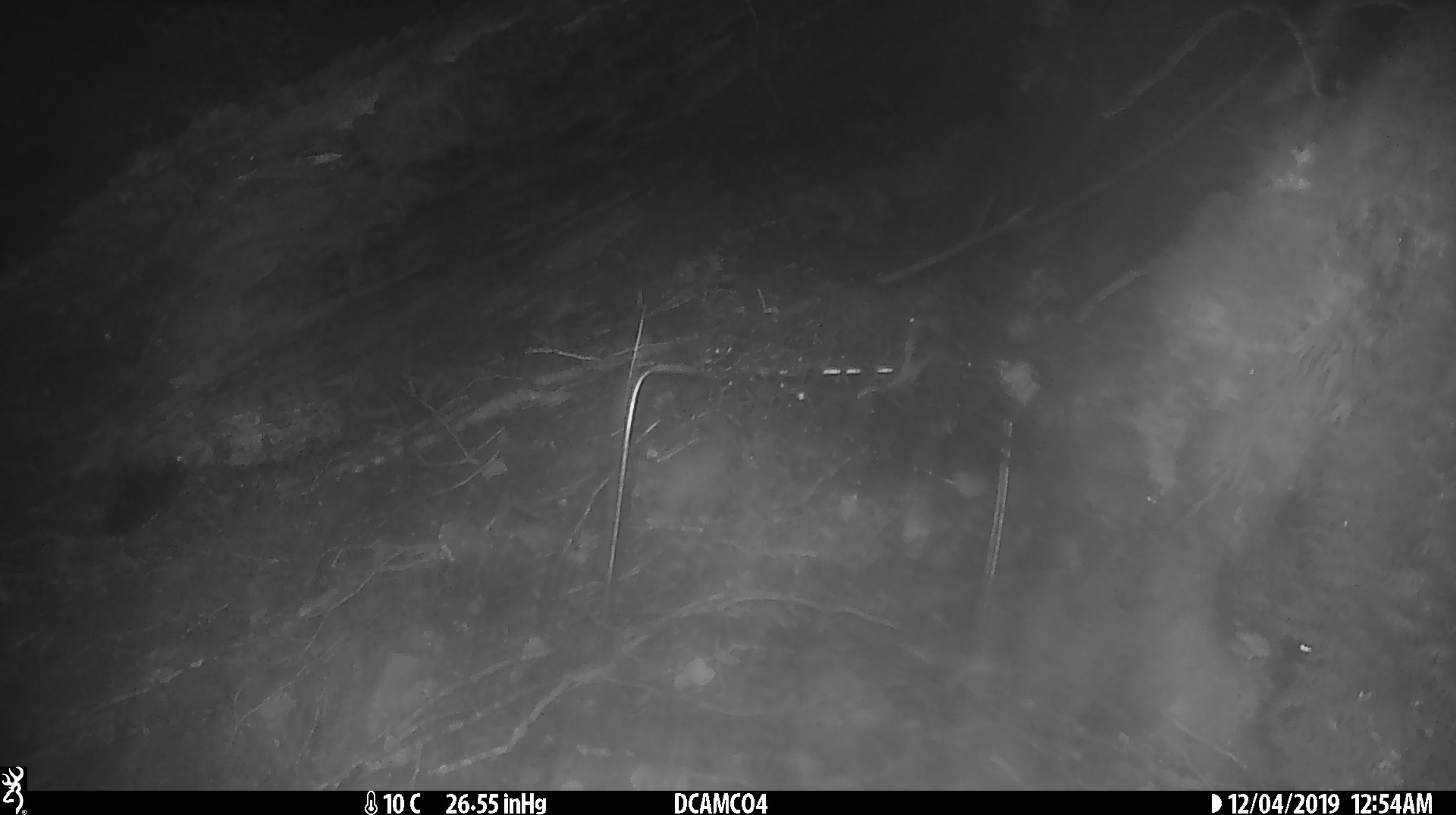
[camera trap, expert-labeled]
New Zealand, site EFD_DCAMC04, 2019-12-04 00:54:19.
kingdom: Animalia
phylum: Chordata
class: Mammalia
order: Rodentia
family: Muridae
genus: Mus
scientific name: Mus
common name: mouse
Mouse (Mus).